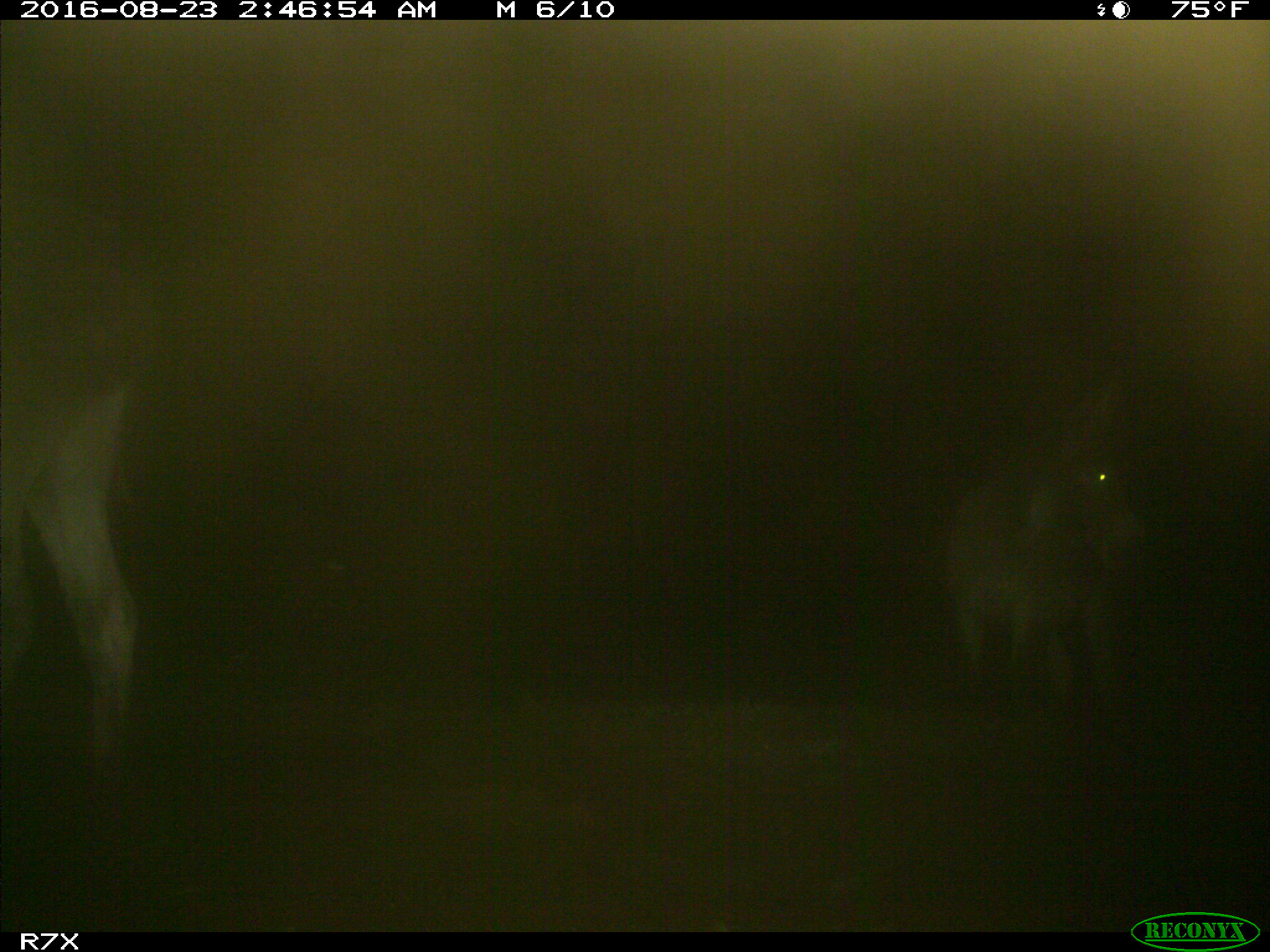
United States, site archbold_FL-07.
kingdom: Animalia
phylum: Chordata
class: Mammalia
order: Perissodactyla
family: Equidae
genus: Equus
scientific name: Equus africanus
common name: african wild ass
Equus africanus (african wild ass).